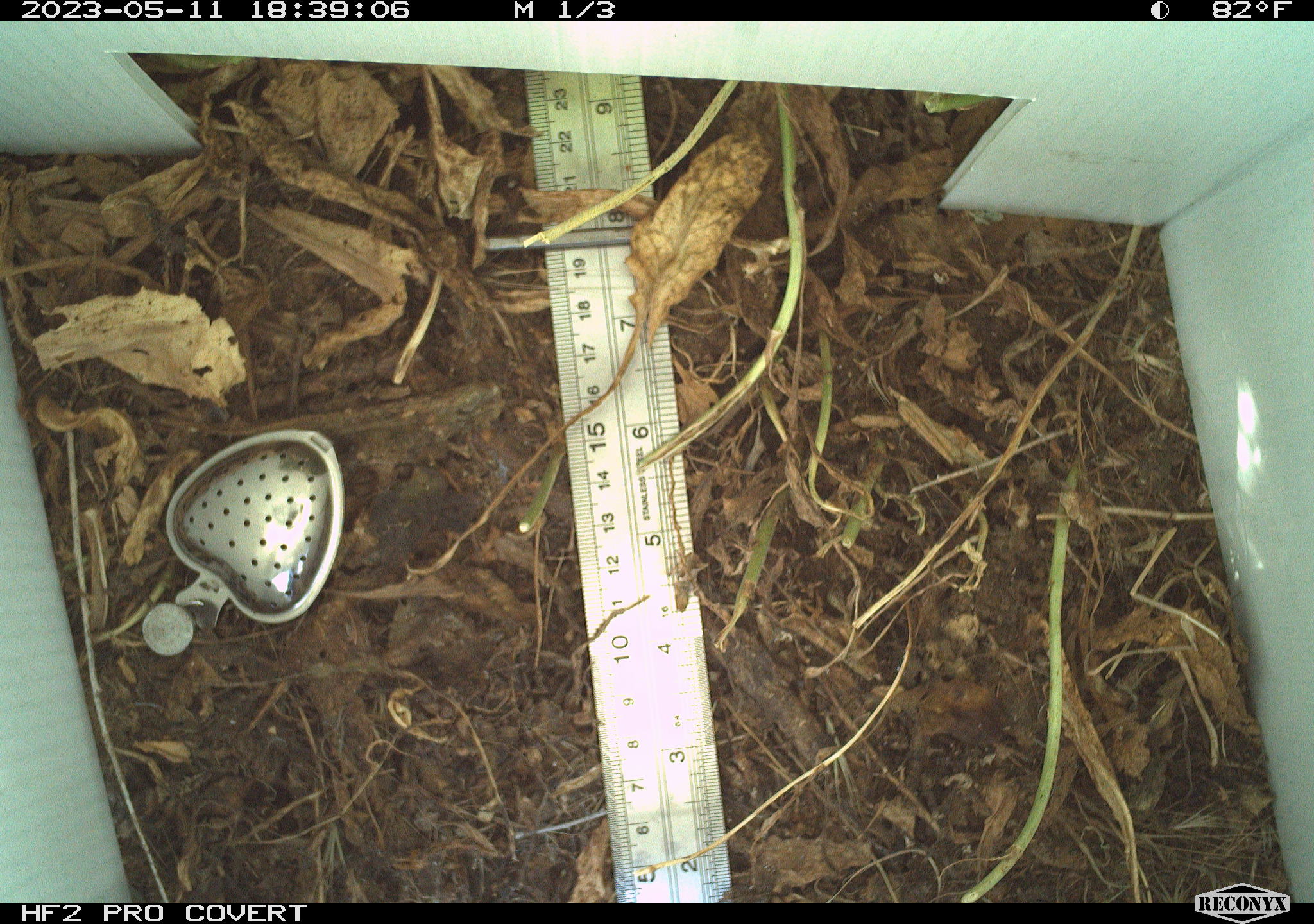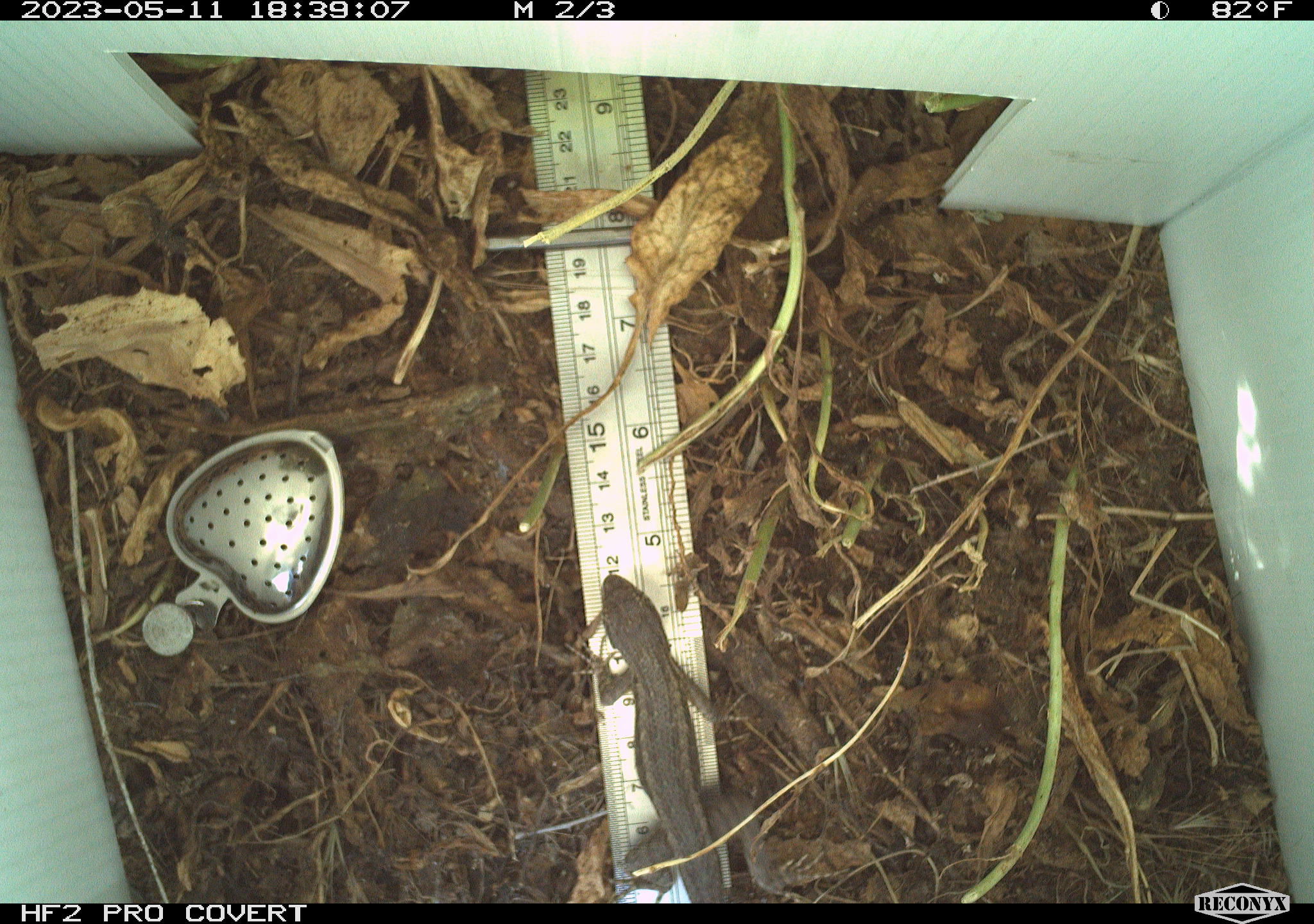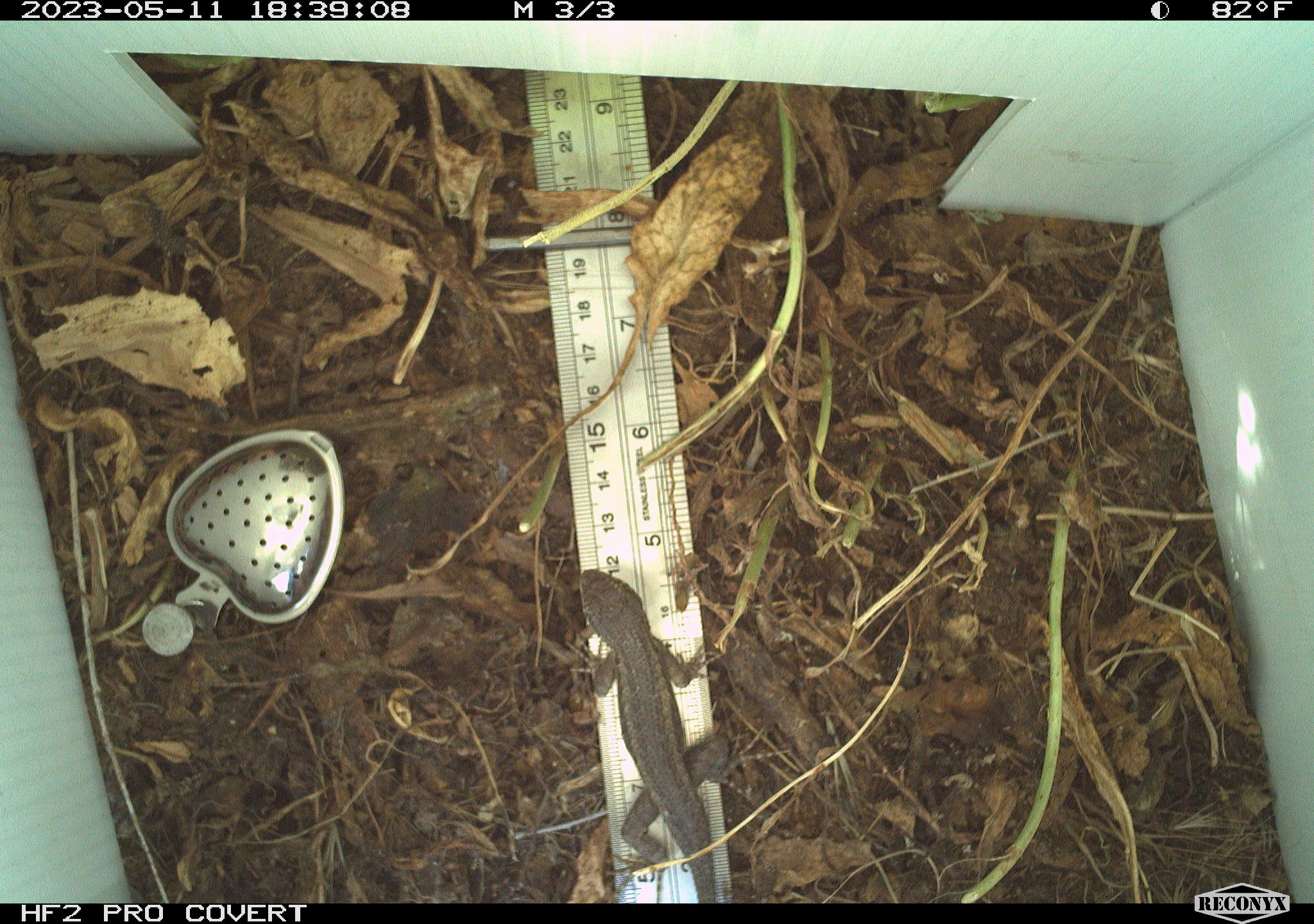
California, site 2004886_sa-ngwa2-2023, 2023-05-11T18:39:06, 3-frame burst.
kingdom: Animalia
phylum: Chordata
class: Reptilia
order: Squamata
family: Phrynosomatidae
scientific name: Phrynosomatidae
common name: phrynosomatid lizards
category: phrynosomatidae family